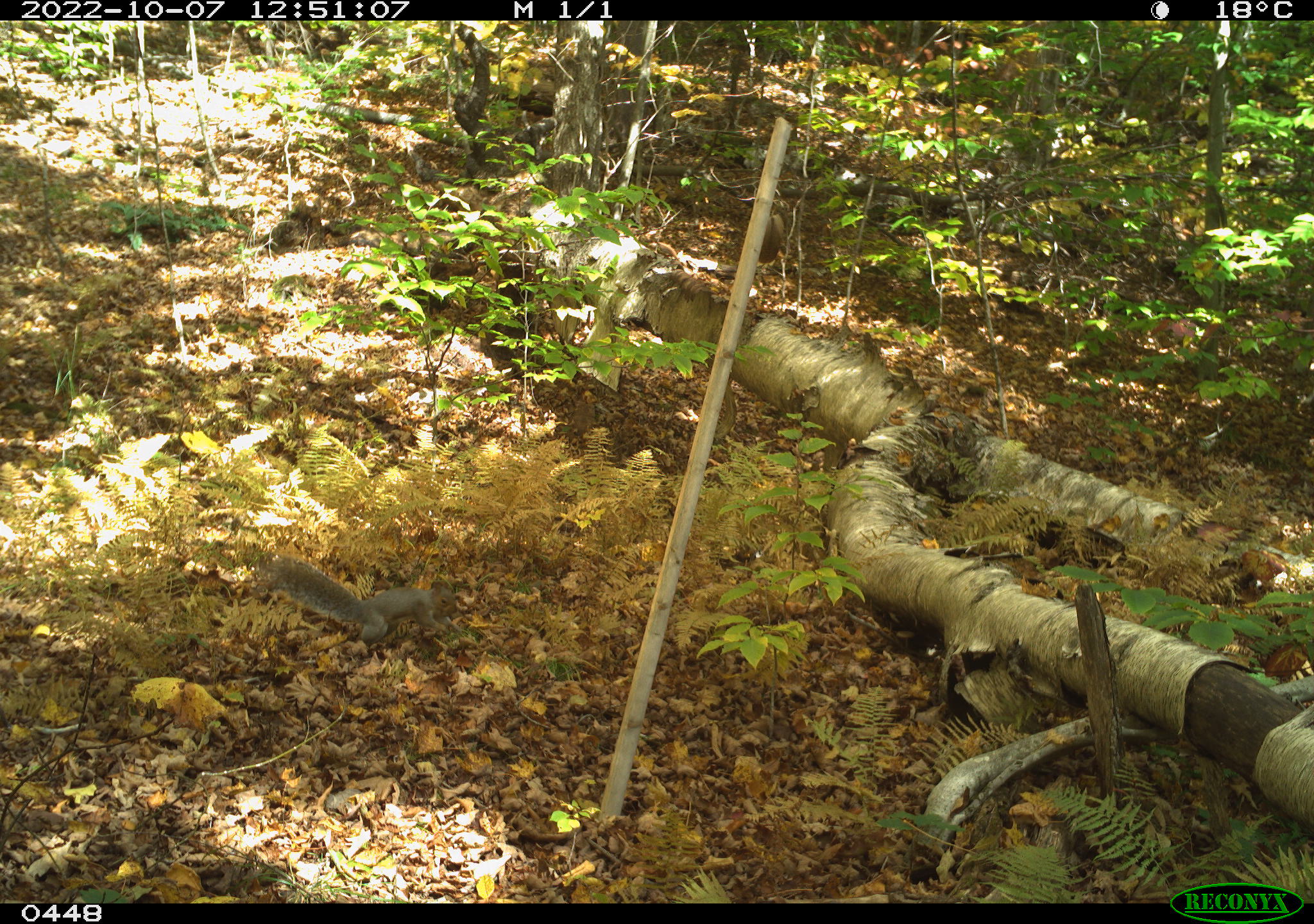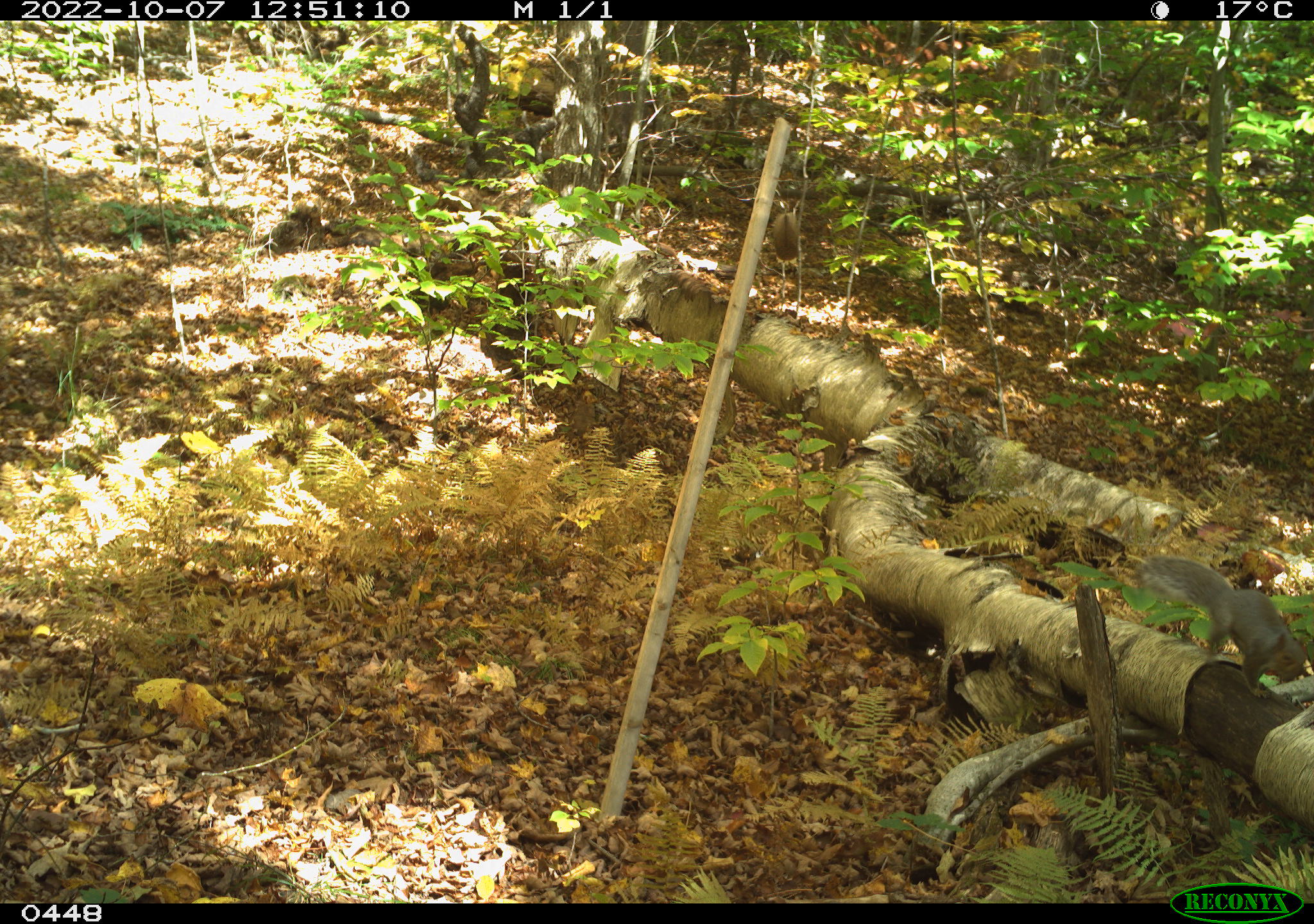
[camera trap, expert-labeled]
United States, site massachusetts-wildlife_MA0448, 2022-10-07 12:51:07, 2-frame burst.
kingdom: Animalia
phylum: Chordata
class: Mammalia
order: Rodentia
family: Sciuridae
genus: Sciurus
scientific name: Sciurus carolinensis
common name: gray squirrel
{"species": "gray squirrel (Sciurus carolinensis)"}